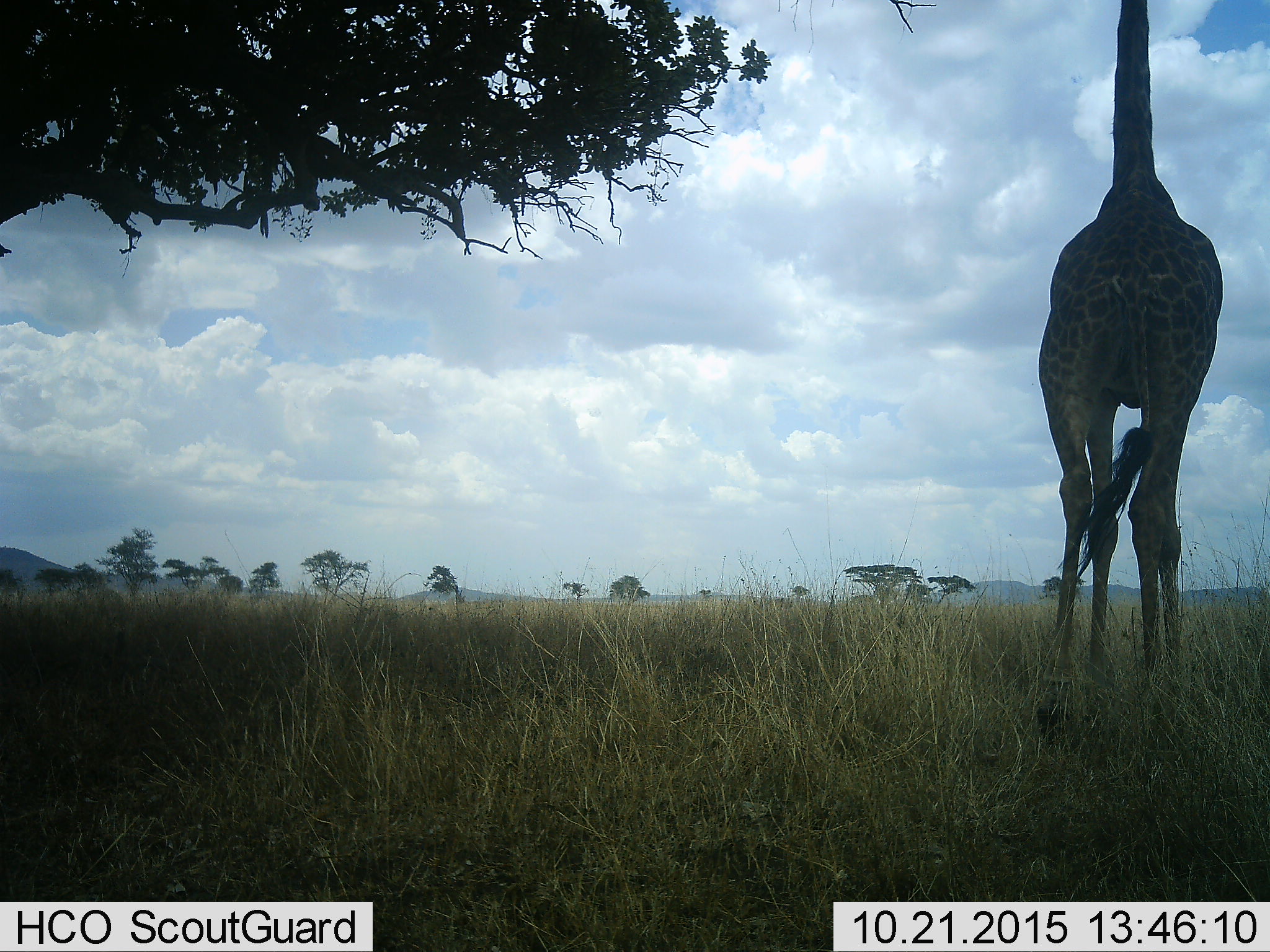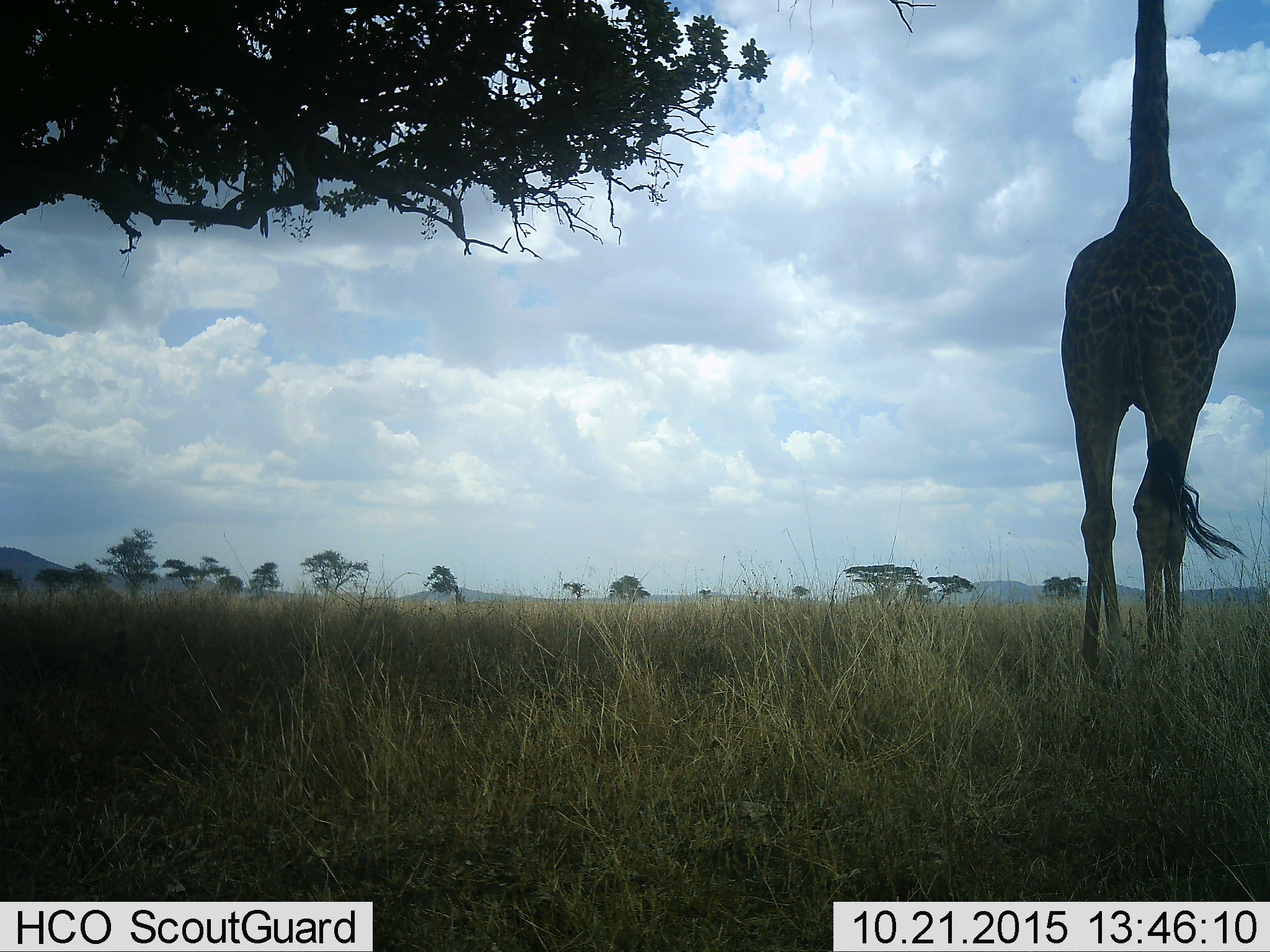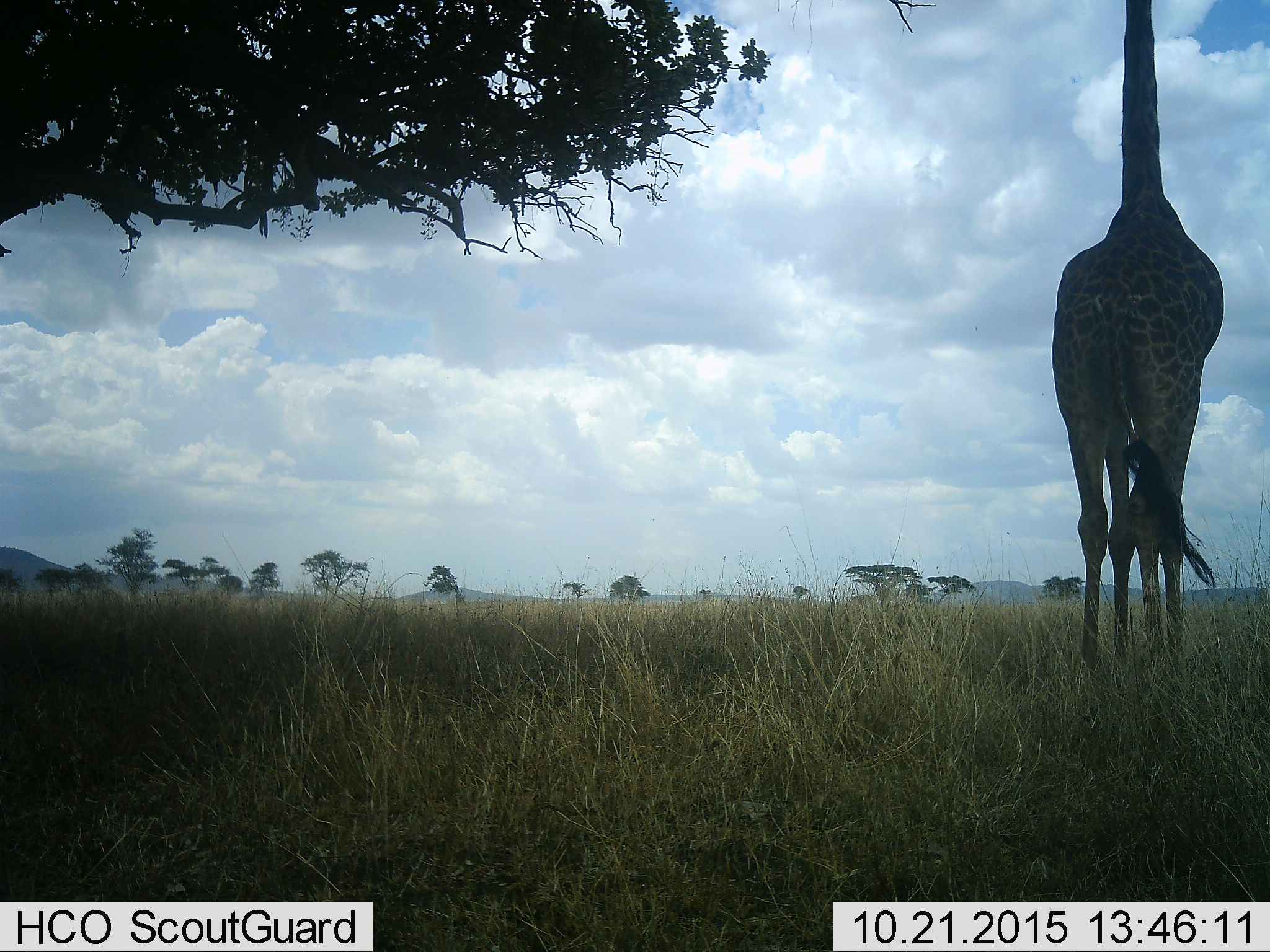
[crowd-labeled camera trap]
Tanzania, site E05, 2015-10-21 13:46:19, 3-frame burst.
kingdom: Animalia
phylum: Chordata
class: Mammalia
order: Artiodactyla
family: Giraffidae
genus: Giraffa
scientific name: Giraffa camelopardalis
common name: giraffe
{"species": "giraffe (Giraffa camelopardalis)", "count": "1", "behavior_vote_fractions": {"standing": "55%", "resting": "0%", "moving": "25%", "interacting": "0%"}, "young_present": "0%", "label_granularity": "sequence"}